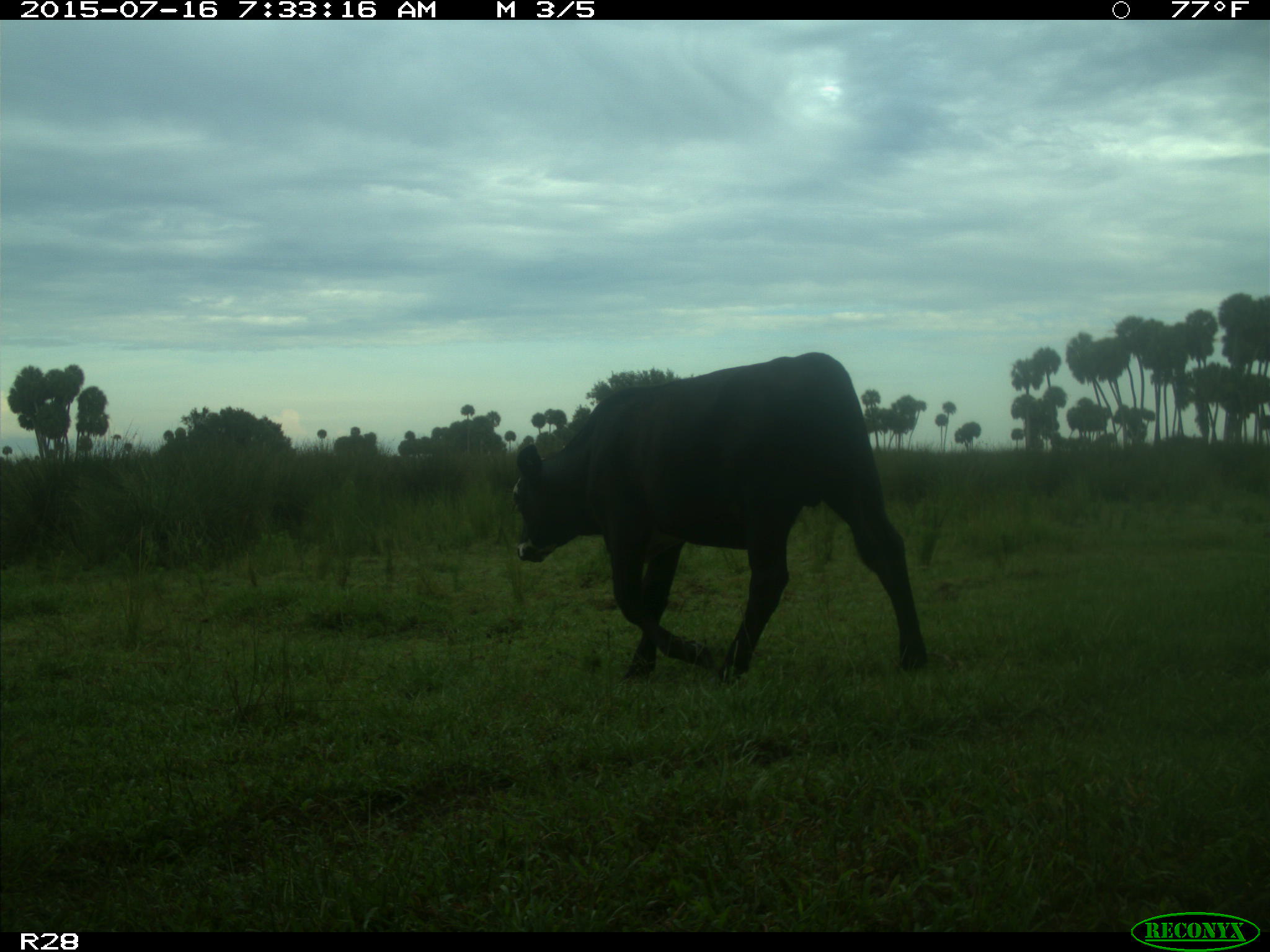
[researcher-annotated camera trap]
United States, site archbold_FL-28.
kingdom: Animalia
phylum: Chordata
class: Mammalia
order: Artiodactyla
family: Bovidae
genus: Bos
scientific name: Bos taurus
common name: domestic cow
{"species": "Bos taurus (domestic cow)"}